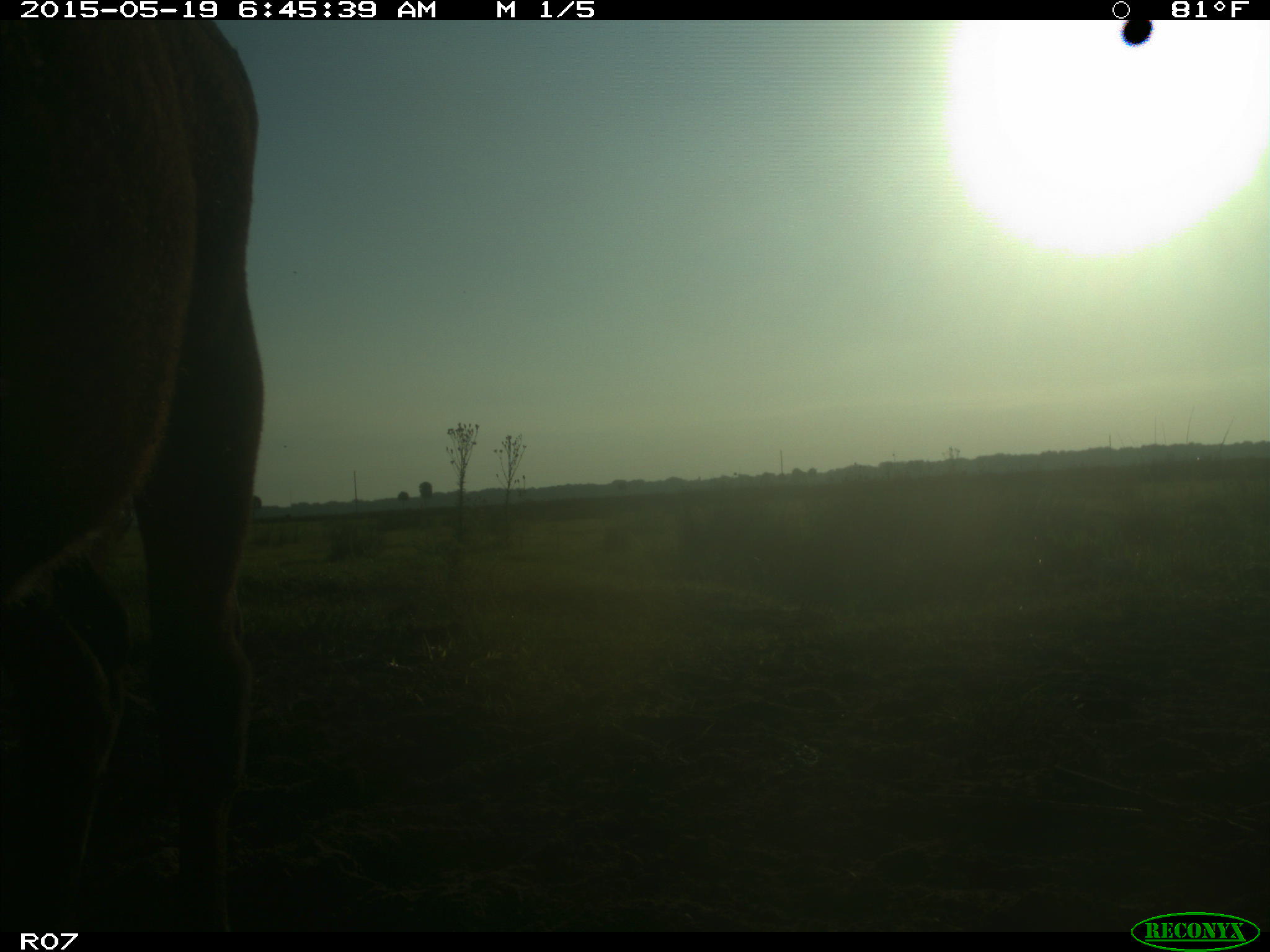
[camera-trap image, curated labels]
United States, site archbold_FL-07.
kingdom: Animalia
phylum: Chordata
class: Mammalia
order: Artiodactyla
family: Bovidae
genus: Bos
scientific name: Bos taurus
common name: domestic cow